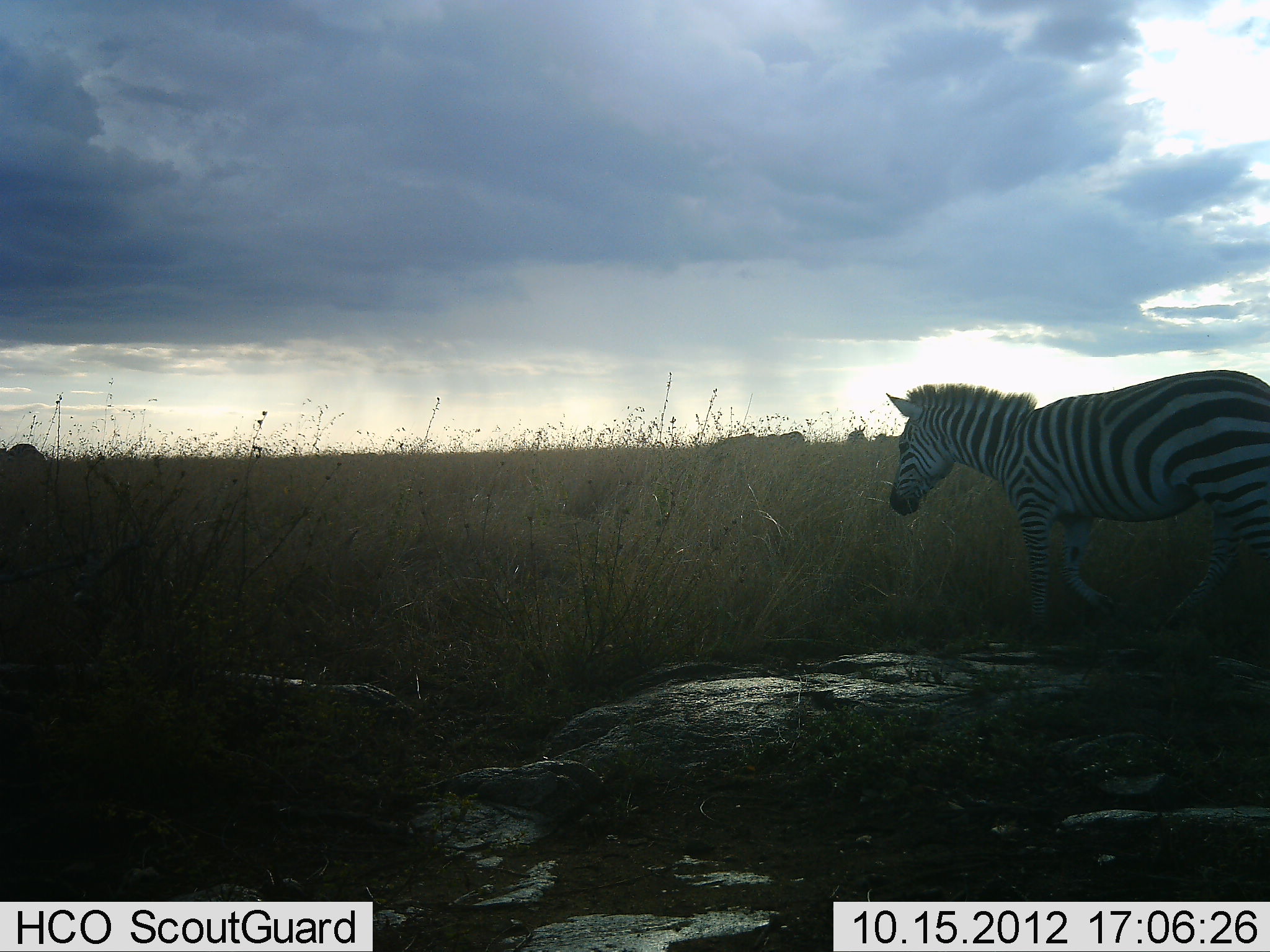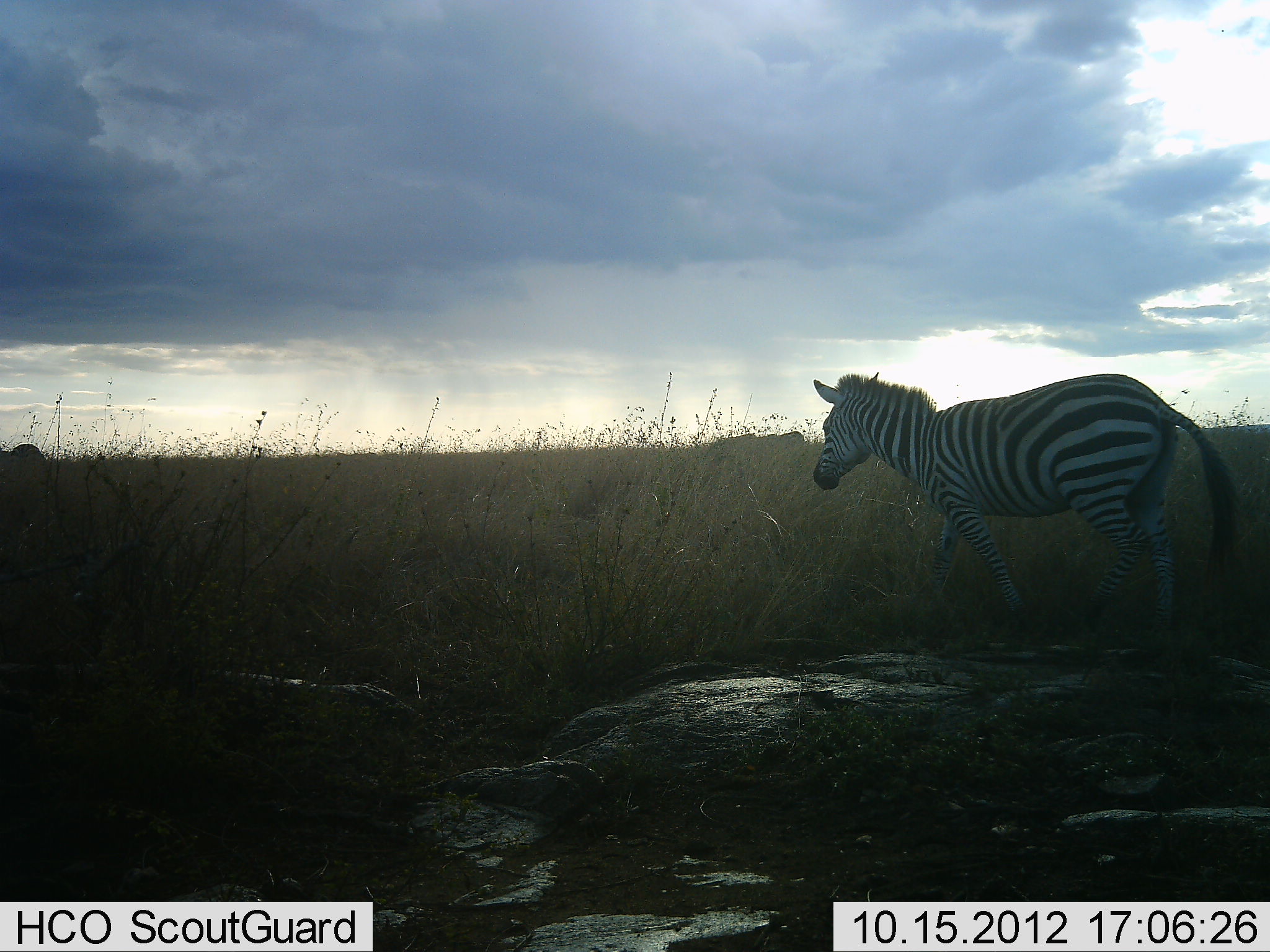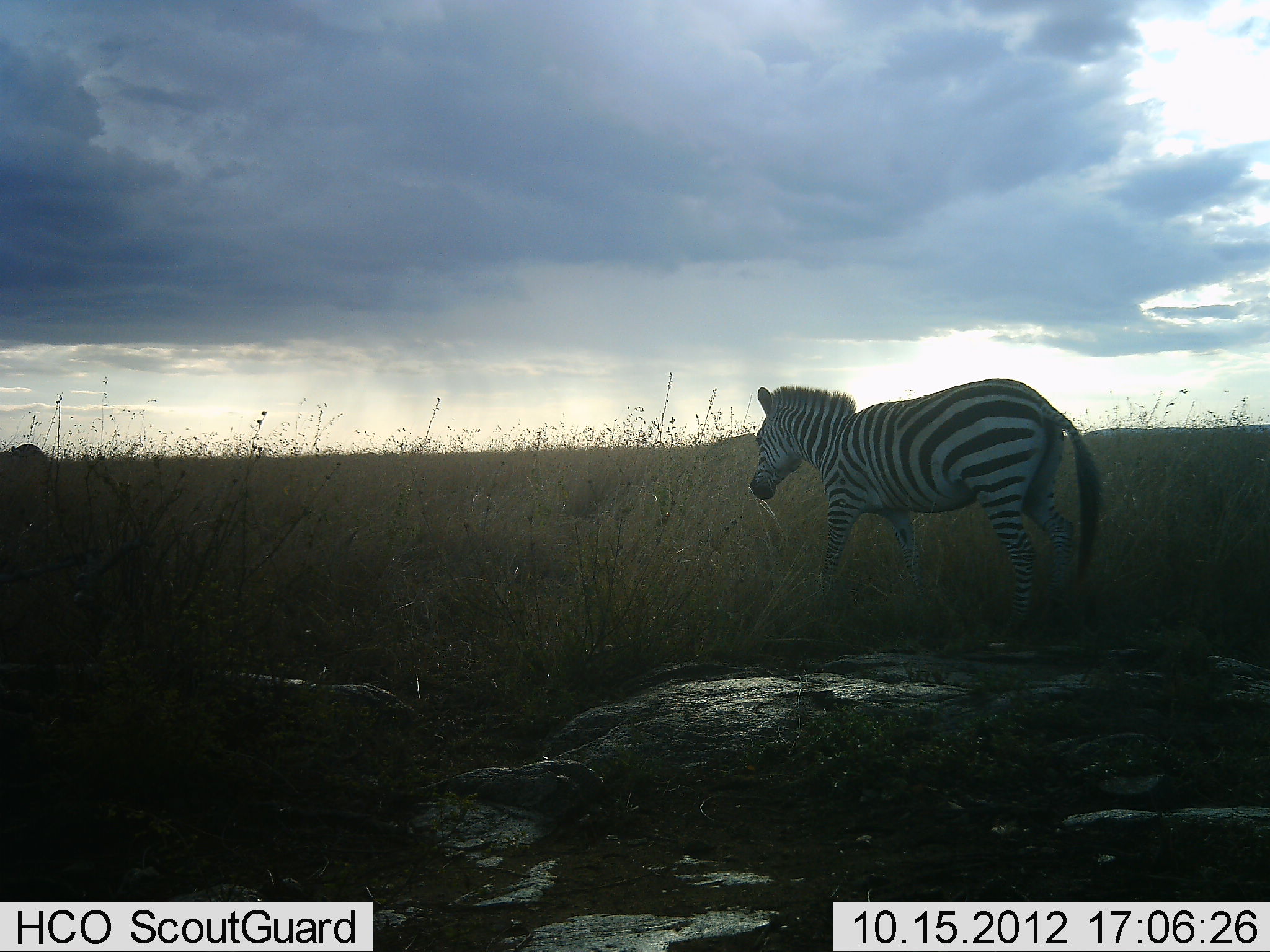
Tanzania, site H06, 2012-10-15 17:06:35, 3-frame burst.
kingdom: Animalia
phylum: Chordata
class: Mammalia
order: Perissodactyla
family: Equidae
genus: Equus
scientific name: Equus quagga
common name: plains zebra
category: zebra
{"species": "zebra (plains zebra) (Equus quagga)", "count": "2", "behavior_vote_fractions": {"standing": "20%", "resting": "0%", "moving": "100%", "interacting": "0%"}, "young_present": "0%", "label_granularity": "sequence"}